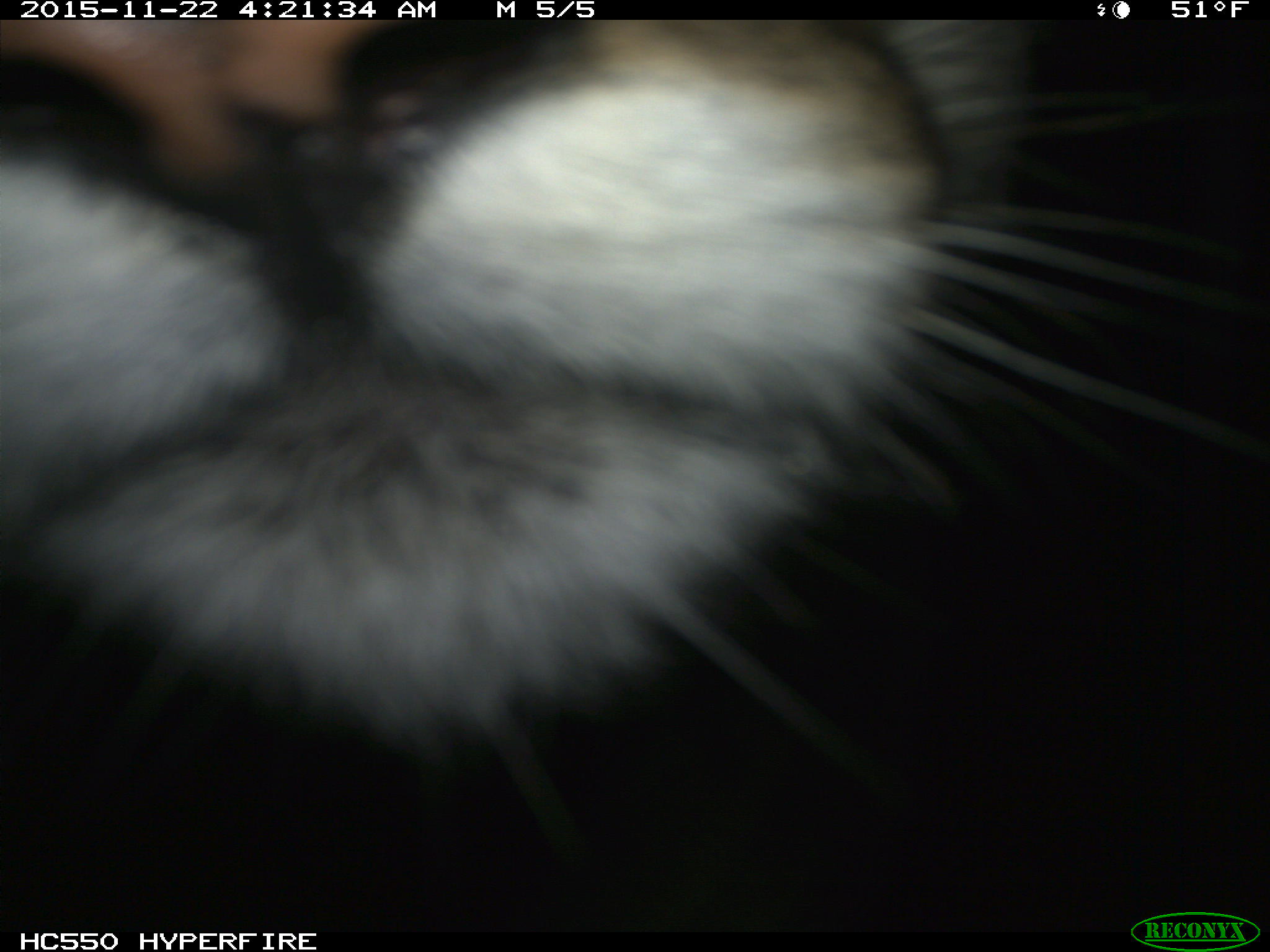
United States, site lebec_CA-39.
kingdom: Animalia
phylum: Chordata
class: Mammalia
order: Carnivora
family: Felidae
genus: Puma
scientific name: Puma concolor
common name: mountain lion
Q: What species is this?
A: Puma concolor (mountain lion).